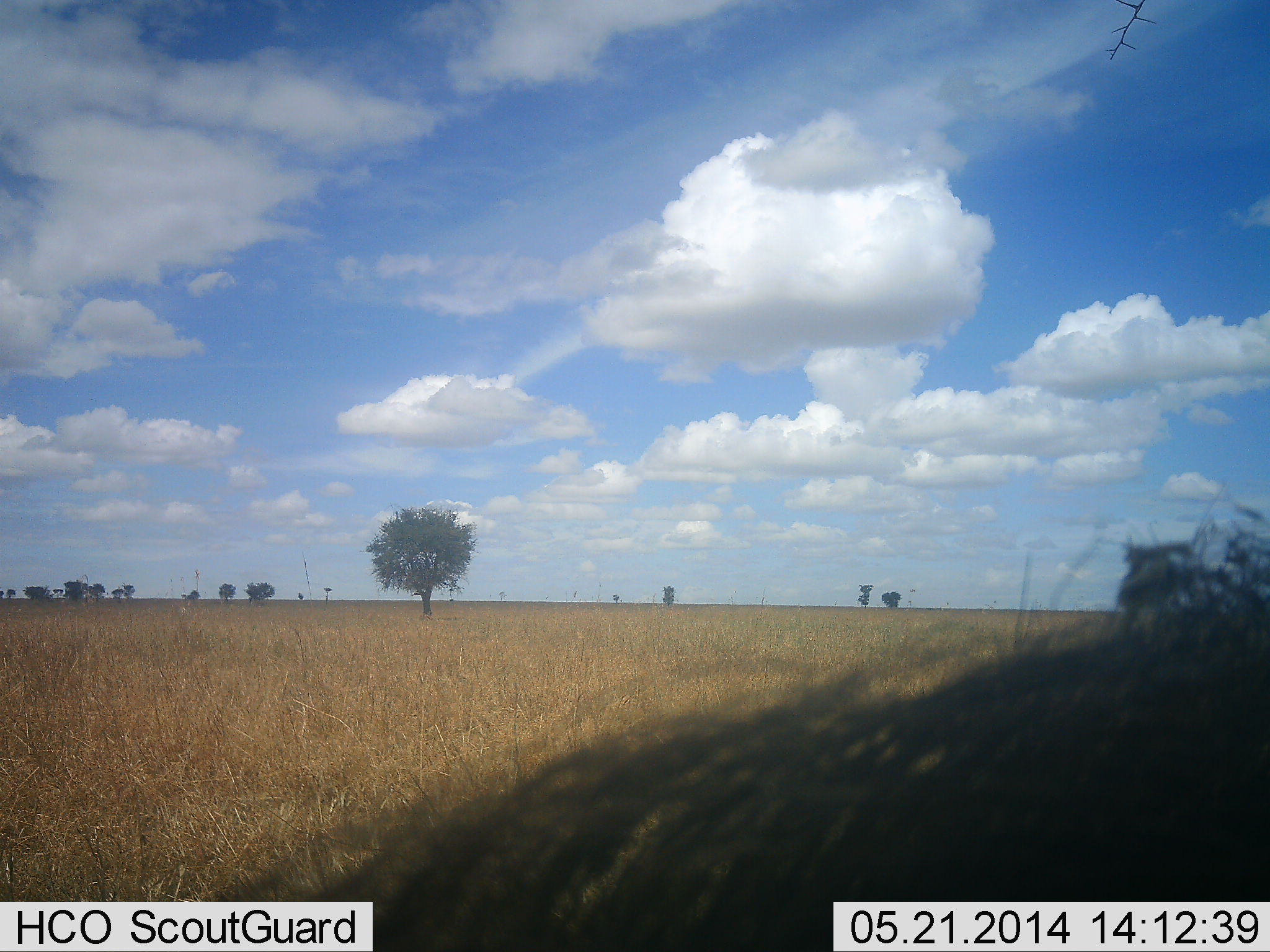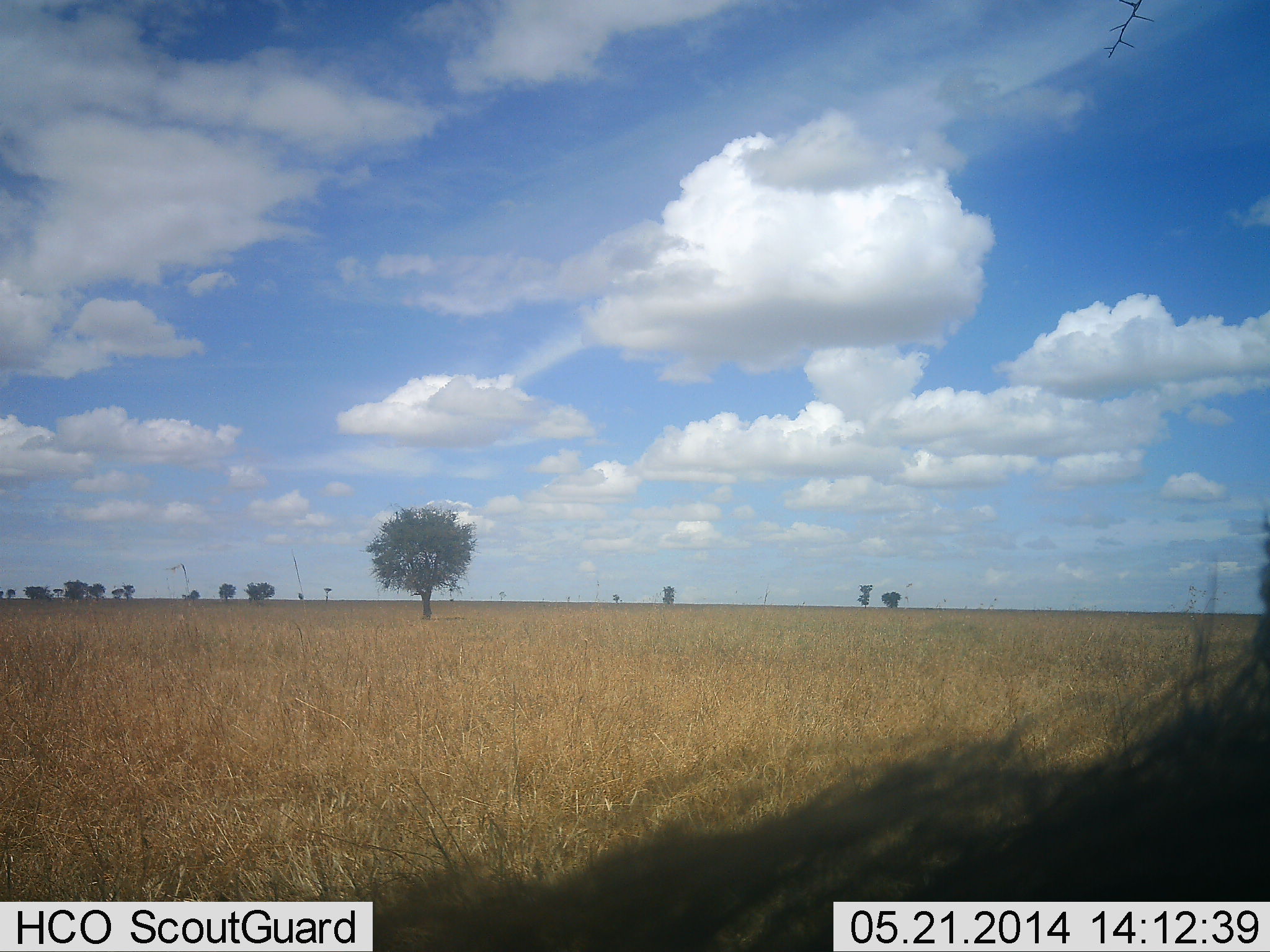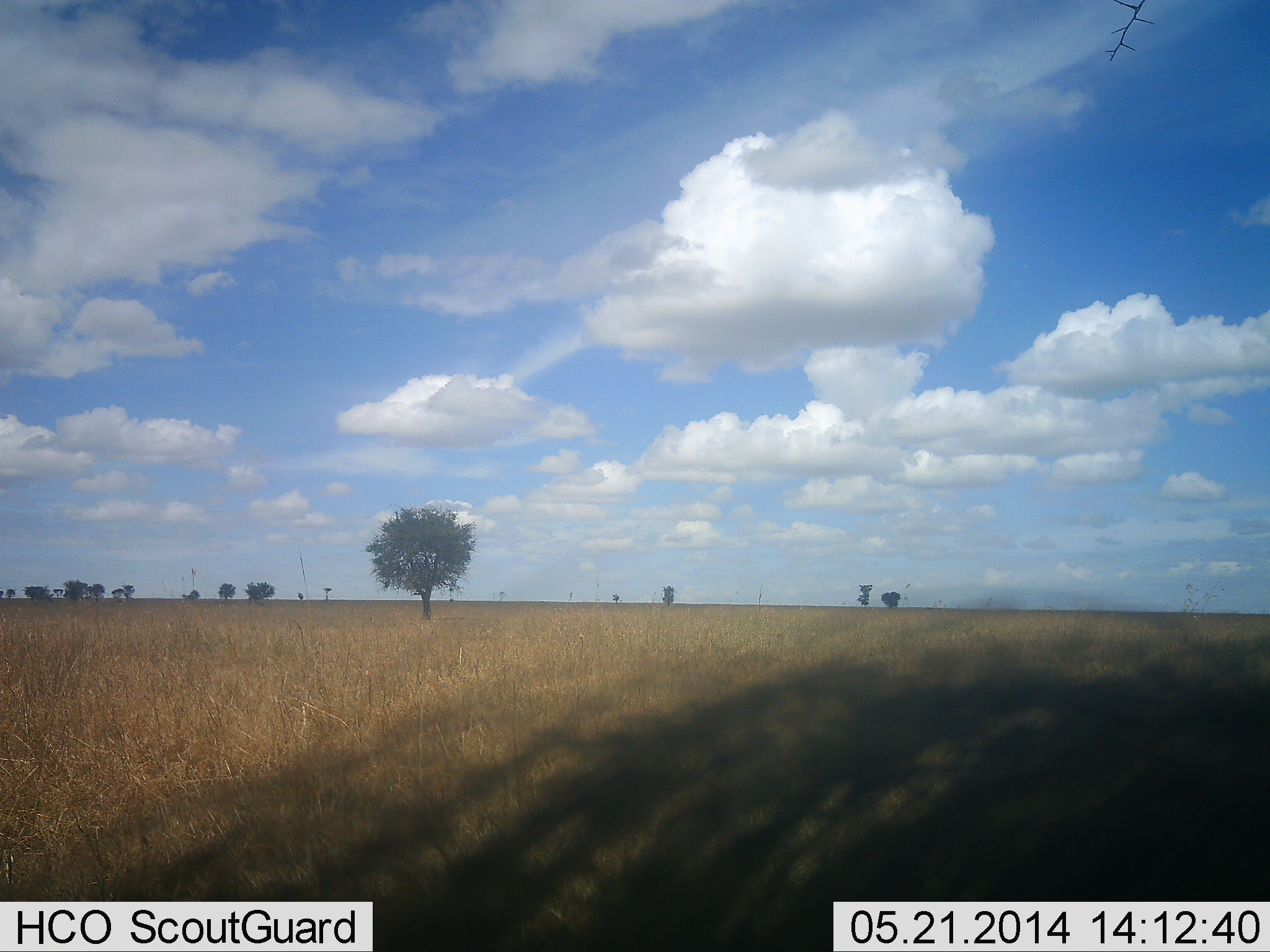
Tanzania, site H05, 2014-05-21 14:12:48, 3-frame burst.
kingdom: Animalia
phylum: Chordata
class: Mammalia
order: Artiodactyla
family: Bovidae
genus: Connochaetes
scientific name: Connochaetes taurinus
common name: blue wildebeest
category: wildebeest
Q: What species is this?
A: Wildebeest (blue wildebeest) (Connochaetes taurinus).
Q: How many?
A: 1.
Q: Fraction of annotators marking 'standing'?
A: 12%.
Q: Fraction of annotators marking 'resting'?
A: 50%.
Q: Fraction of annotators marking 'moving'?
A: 12%.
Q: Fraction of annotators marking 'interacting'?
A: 25%.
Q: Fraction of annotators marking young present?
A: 0%.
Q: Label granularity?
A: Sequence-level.